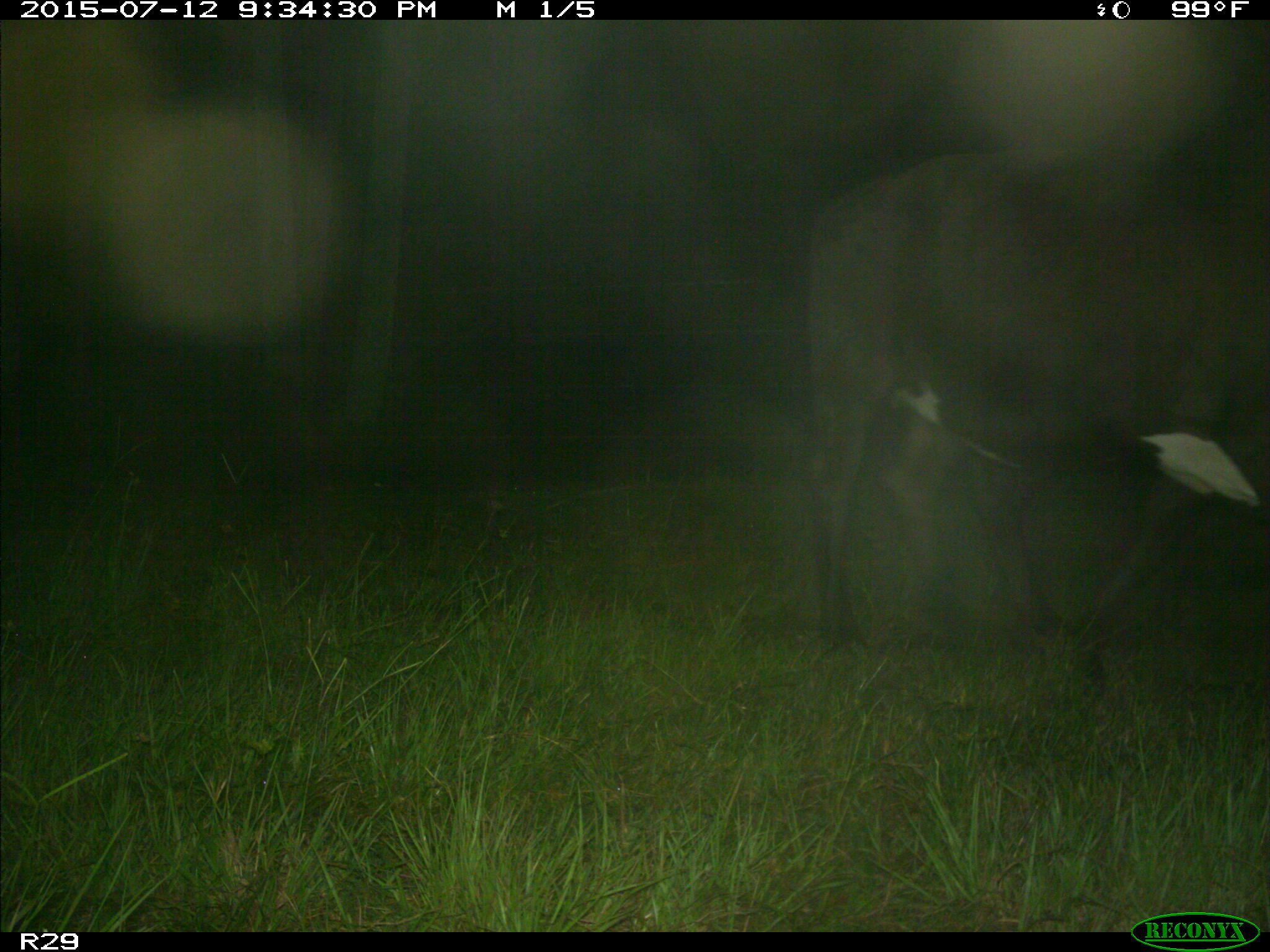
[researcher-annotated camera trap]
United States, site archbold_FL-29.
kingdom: Animalia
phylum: Chordata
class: Mammalia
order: Artiodactyla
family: Bovidae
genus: Bos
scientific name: Bos taurus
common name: domestic cow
Bos taurus (domestic cow).